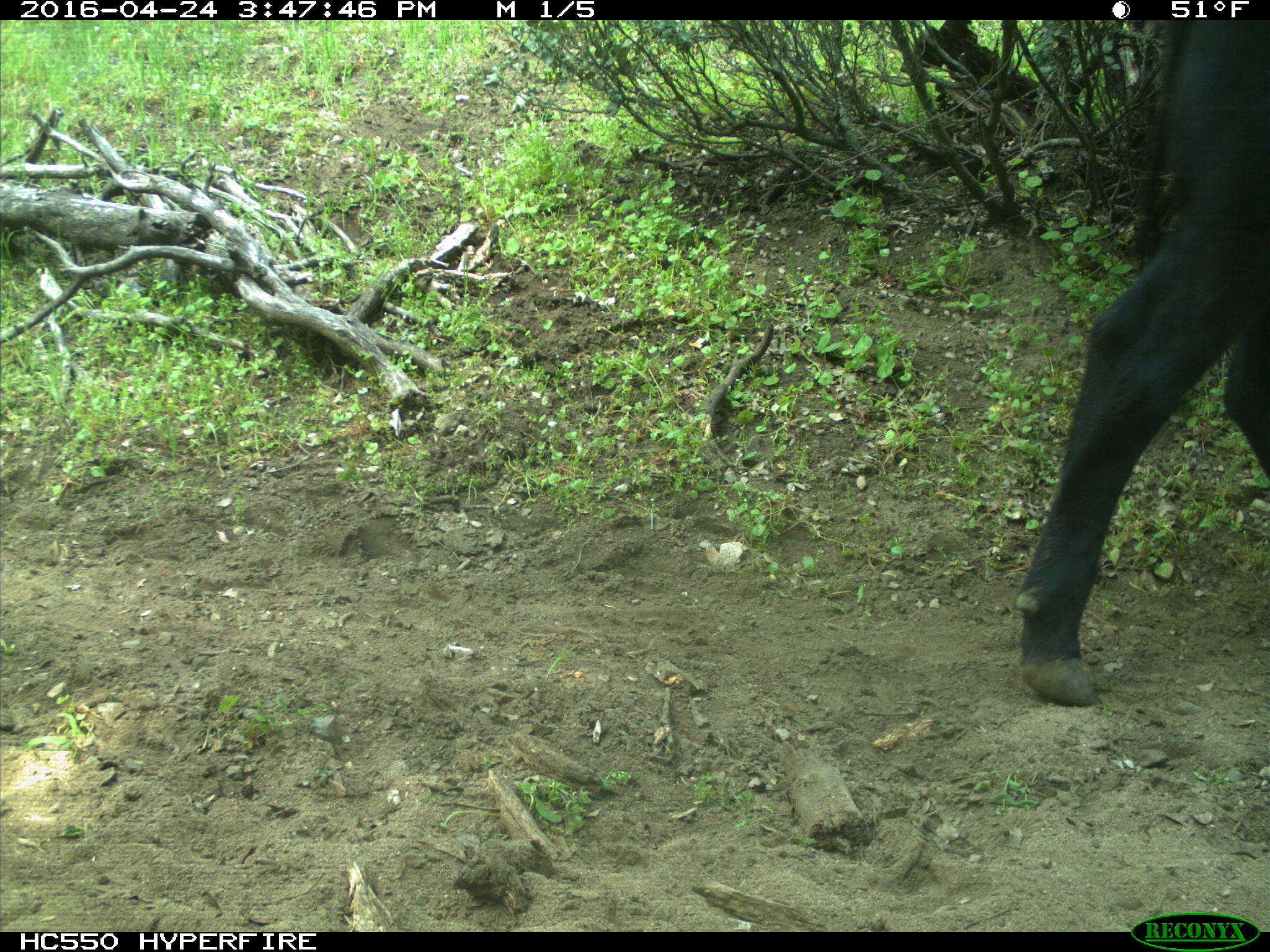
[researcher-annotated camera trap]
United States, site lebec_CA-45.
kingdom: Animalia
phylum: Chordata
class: Mammalia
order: Artiodactyla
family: Bovidae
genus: Bos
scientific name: Bos taurus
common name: domestic cow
Bos taurus (domestic cow).